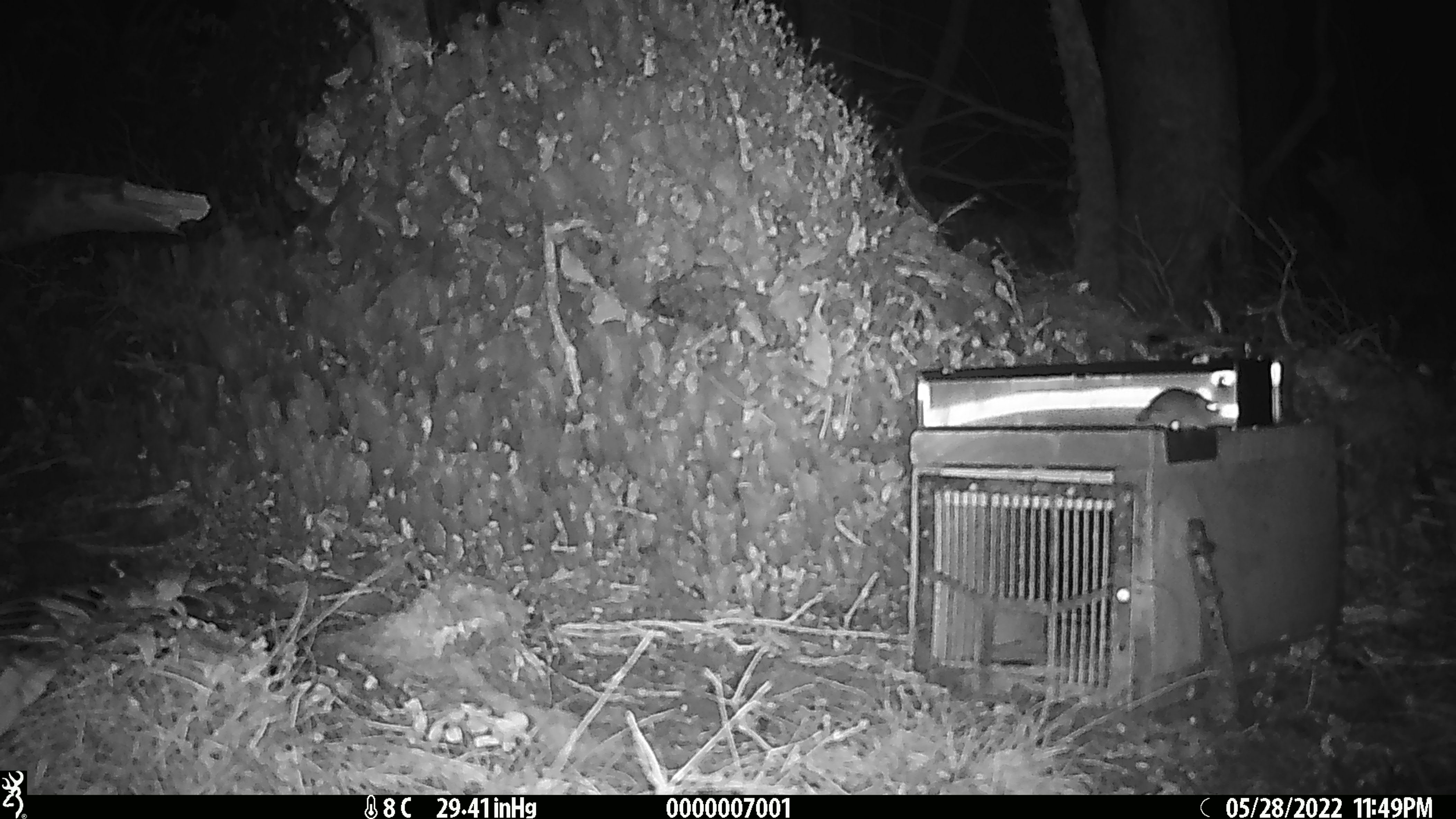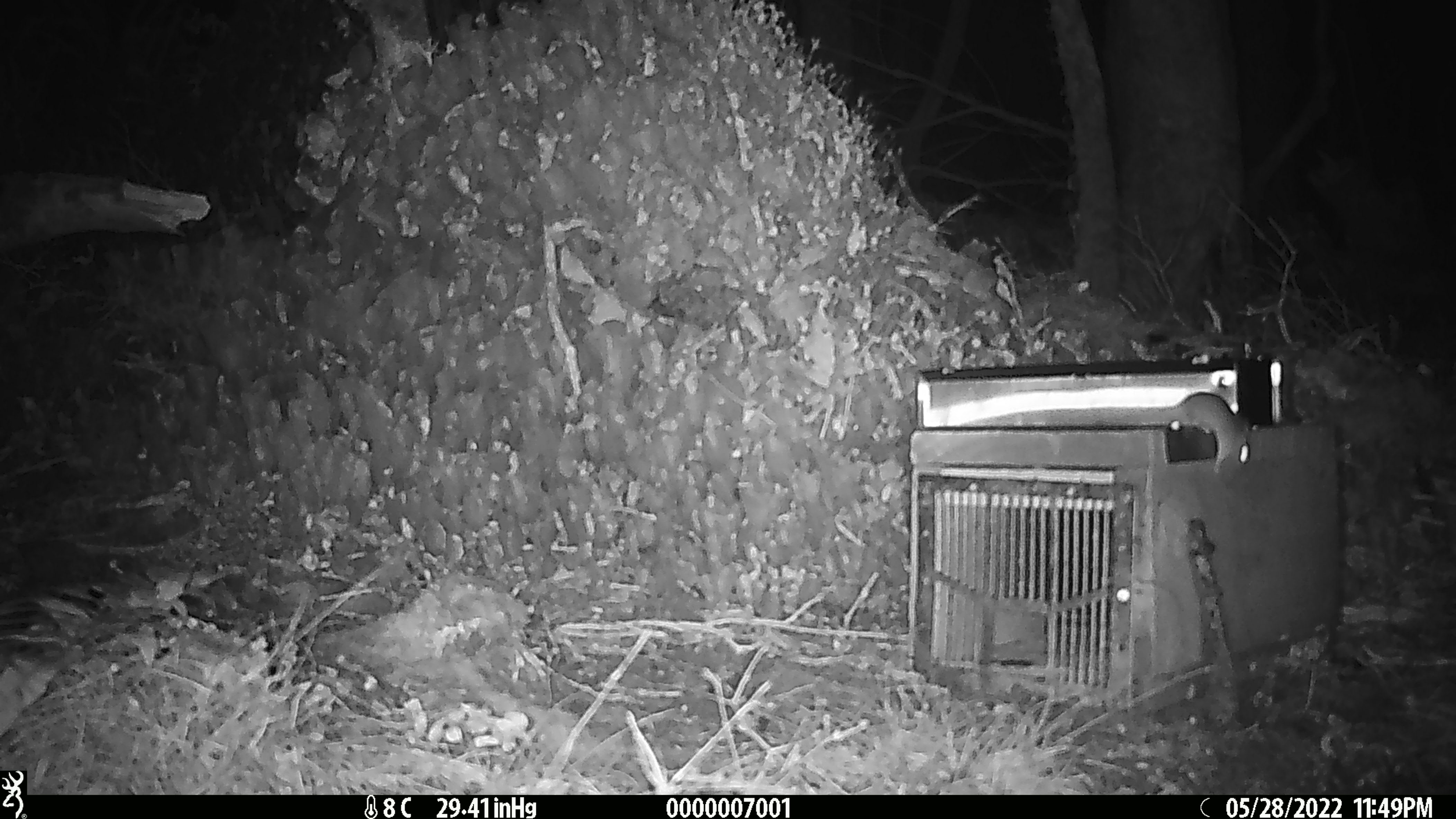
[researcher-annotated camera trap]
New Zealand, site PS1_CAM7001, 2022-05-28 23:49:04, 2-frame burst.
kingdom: Animalia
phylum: Chordata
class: Mammalia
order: Rodentia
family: Muridae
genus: Mus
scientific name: Mus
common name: mouse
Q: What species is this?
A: Mouse (Mus).